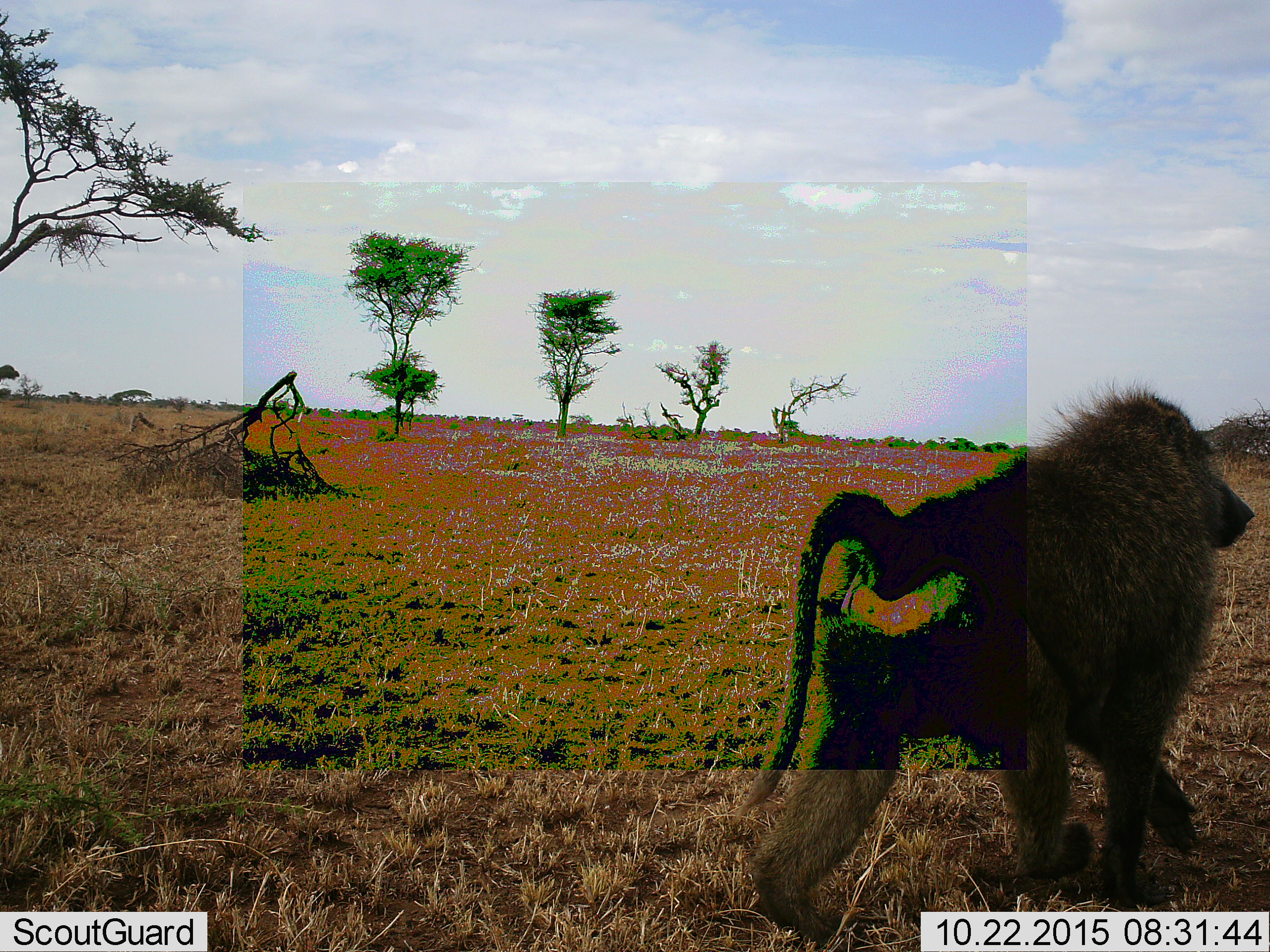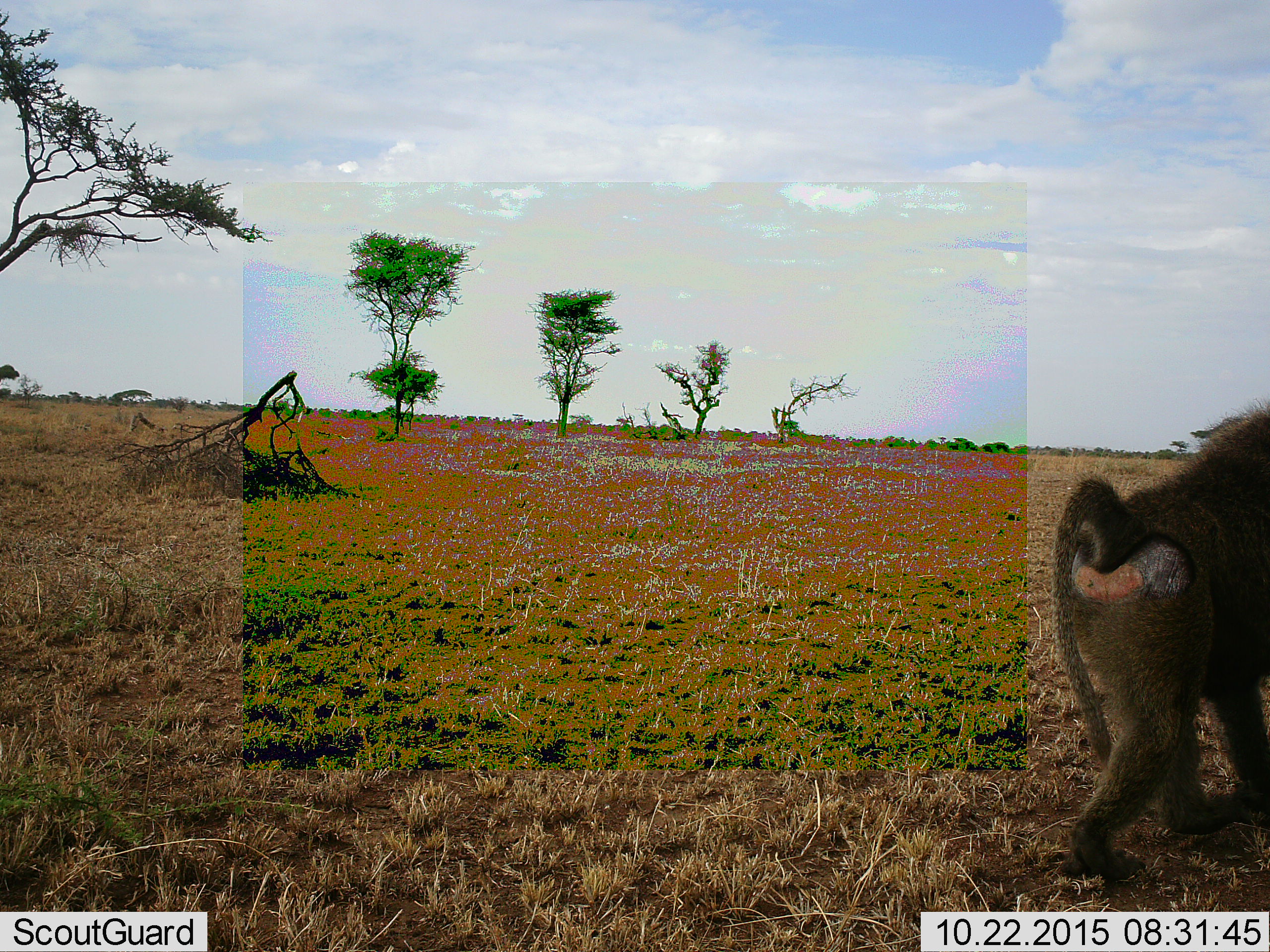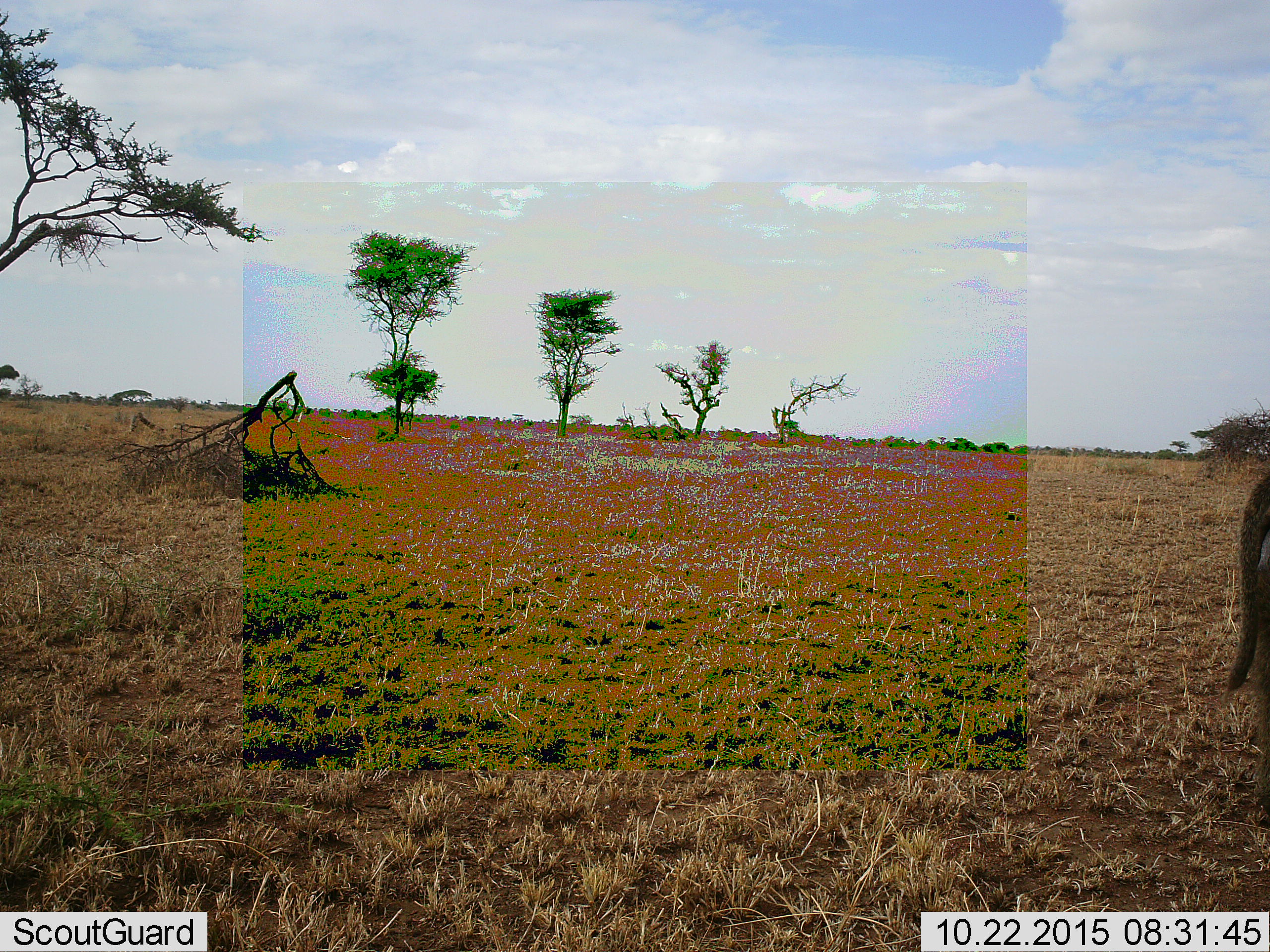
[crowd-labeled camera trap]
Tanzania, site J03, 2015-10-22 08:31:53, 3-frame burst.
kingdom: Animalia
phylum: Chordata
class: Mammalia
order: Primates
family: Cercopithecidae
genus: Papio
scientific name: Papio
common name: baboon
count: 1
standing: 0%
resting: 0%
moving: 100%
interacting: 0%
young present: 0%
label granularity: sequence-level